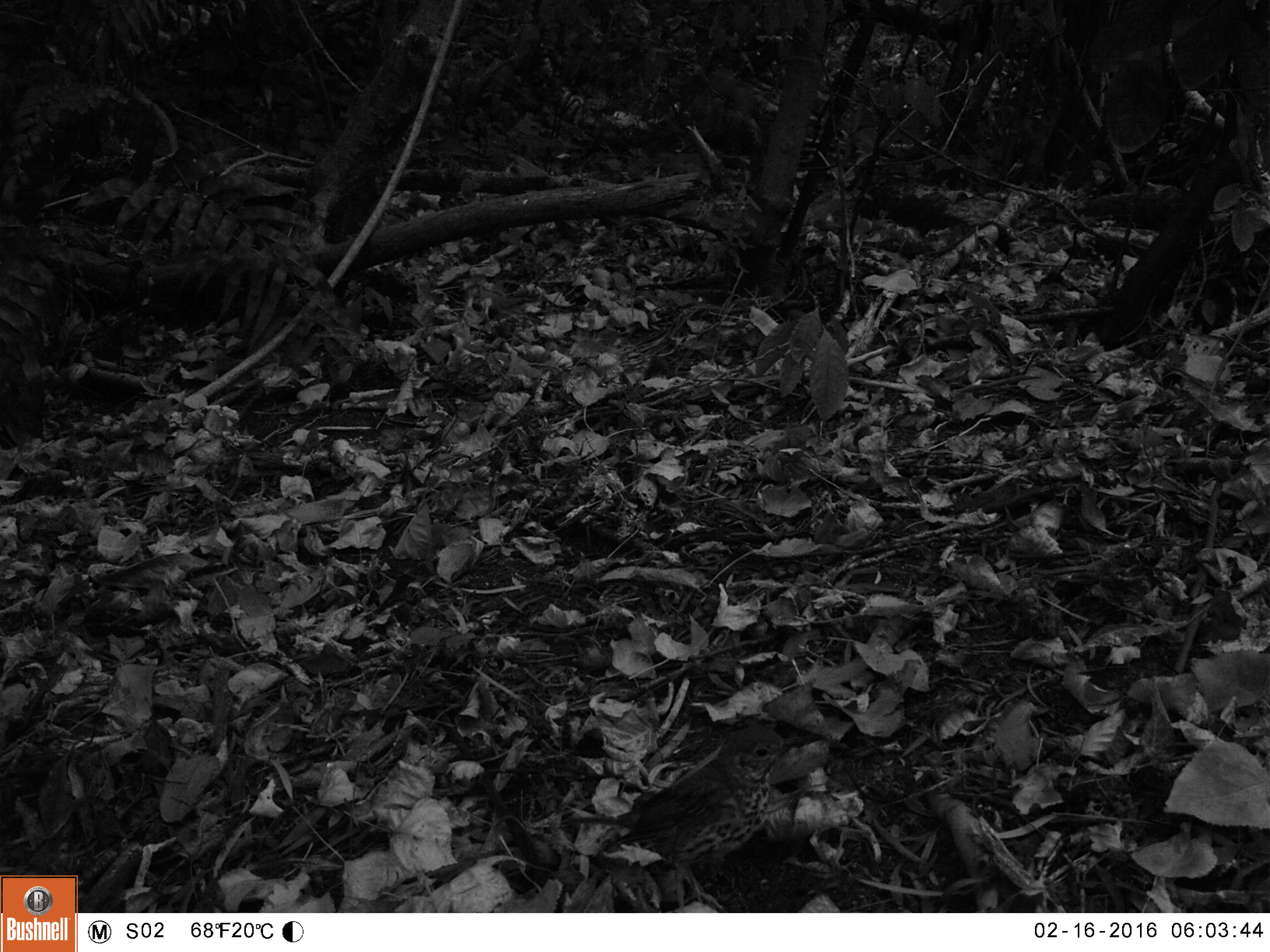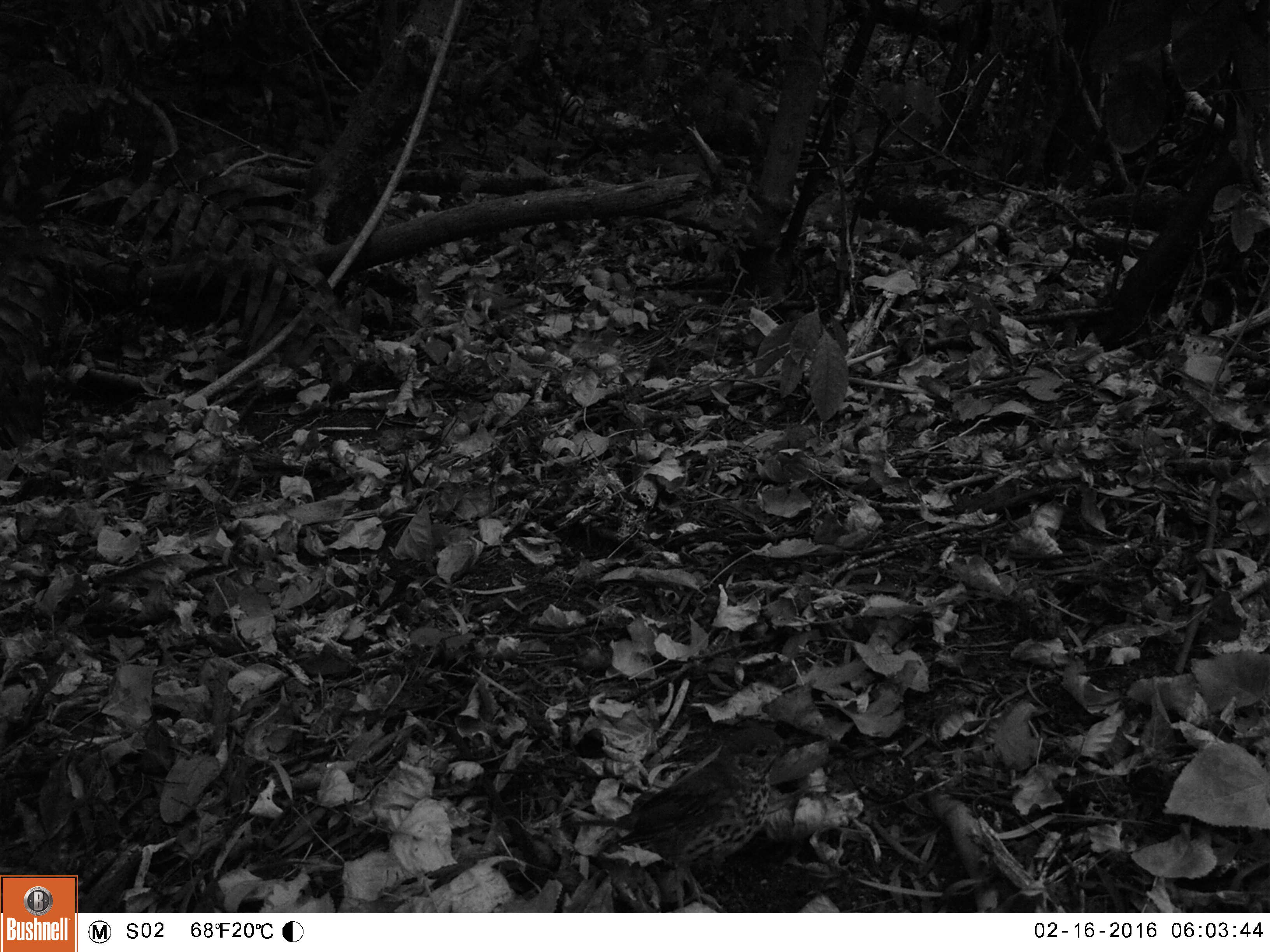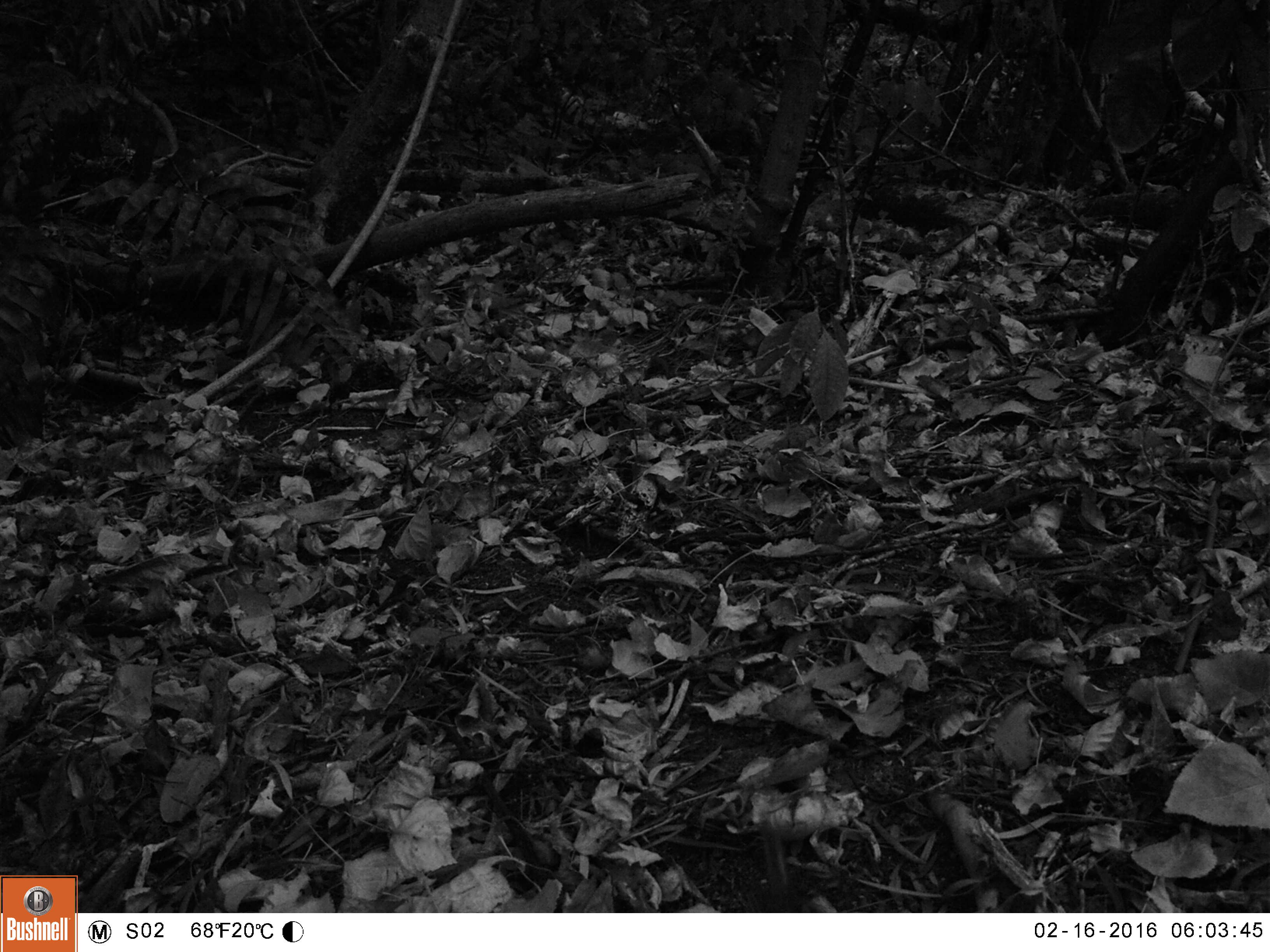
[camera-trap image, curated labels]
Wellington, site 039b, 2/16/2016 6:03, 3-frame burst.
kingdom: Animalia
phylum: Chordata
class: Aves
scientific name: Aves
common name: bird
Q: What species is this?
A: Bird (Aves).